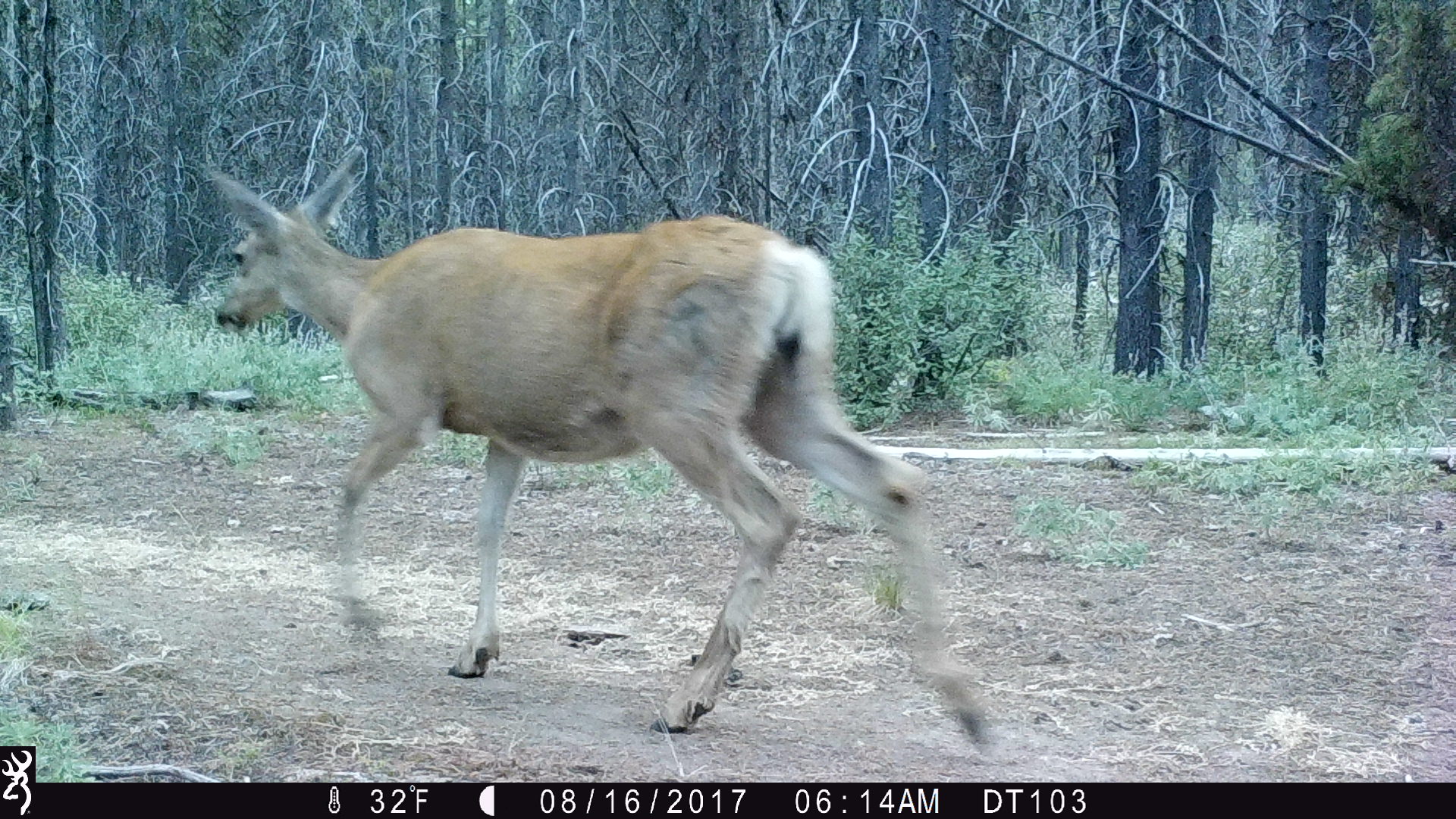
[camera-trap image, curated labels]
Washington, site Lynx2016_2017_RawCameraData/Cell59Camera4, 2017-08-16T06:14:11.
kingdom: Animalia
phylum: Chordata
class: Mammalia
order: Artiodactyla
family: Cervidae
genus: Odocoileus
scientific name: Odocoileus hemionus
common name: mule deer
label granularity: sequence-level